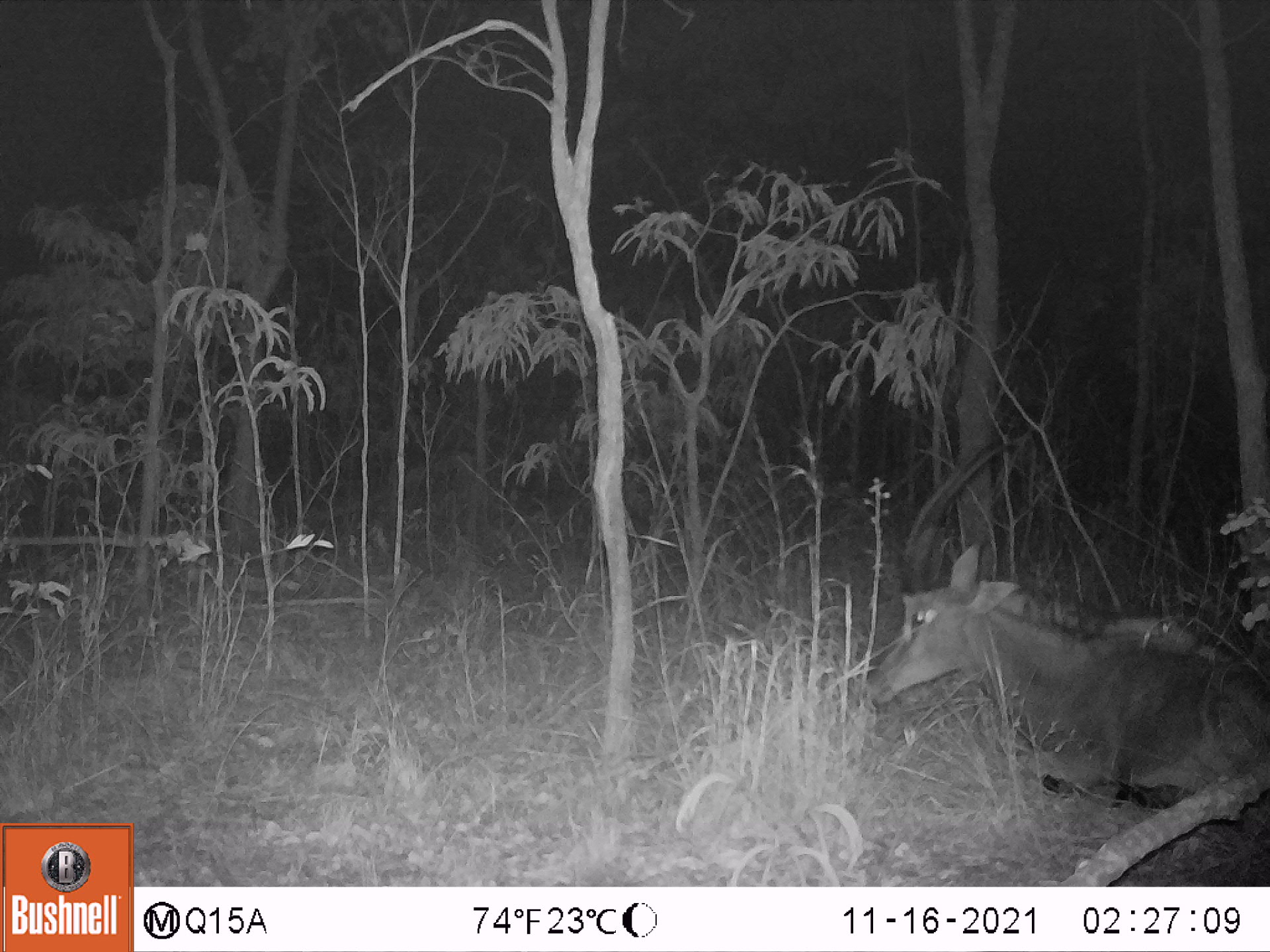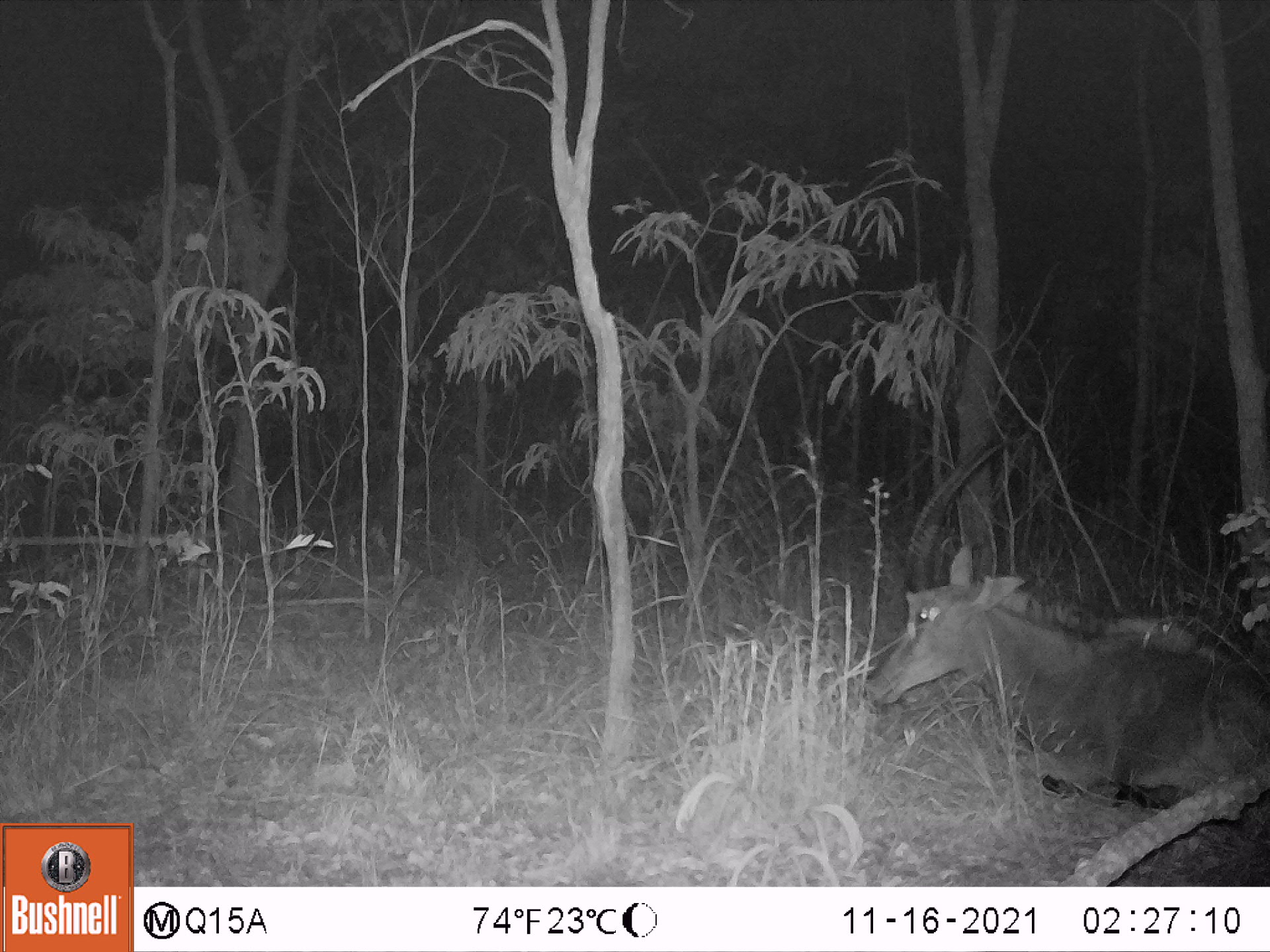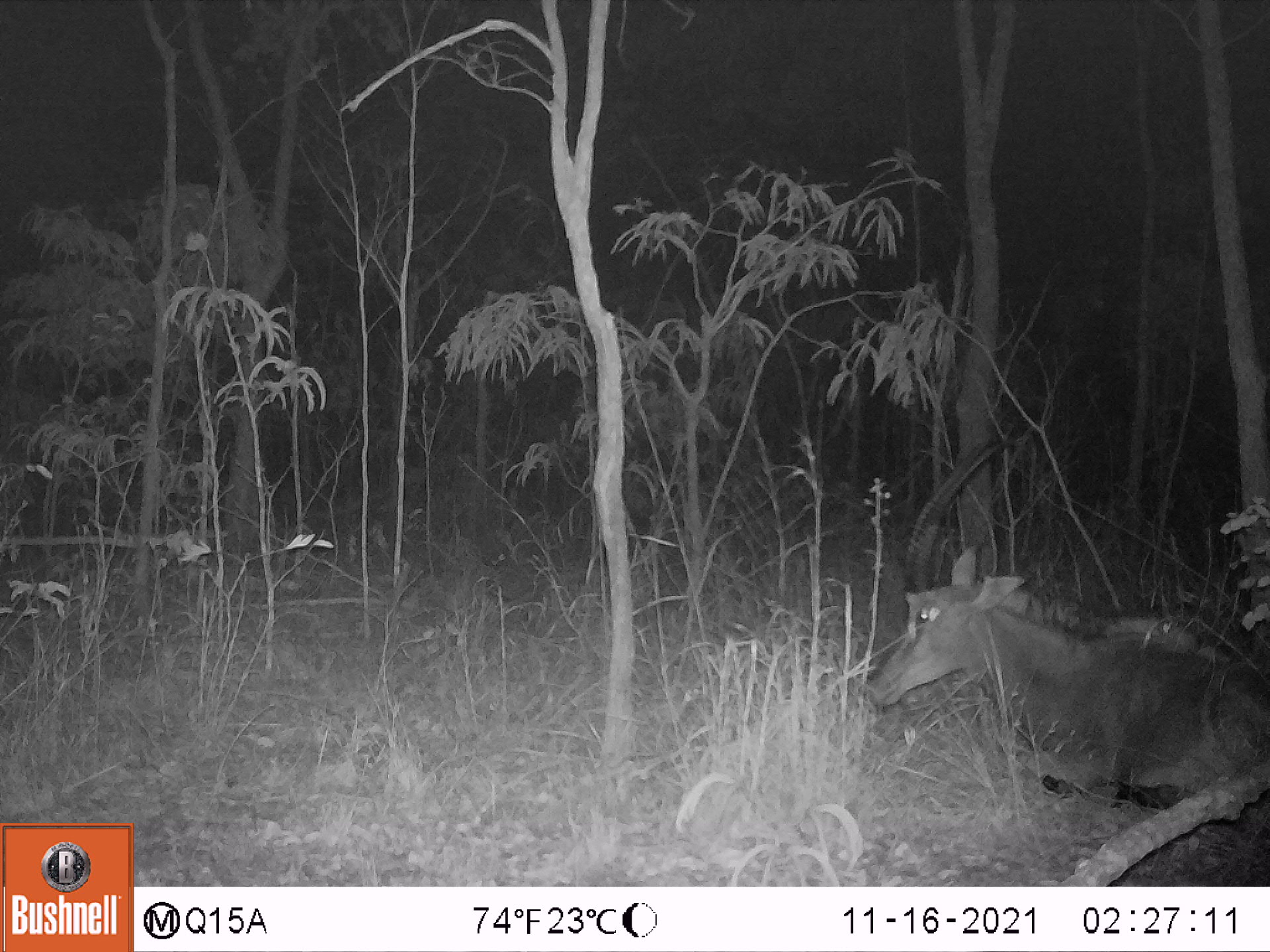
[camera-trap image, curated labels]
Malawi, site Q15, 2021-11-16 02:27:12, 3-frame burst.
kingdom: Animalia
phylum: Chordata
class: Mammalia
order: Artiodactyla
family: Bovidae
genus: Hippotragus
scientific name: Hippotragus niger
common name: sable antelope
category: sable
Sable (sable antelope) (Hippotragus niger), count 1.